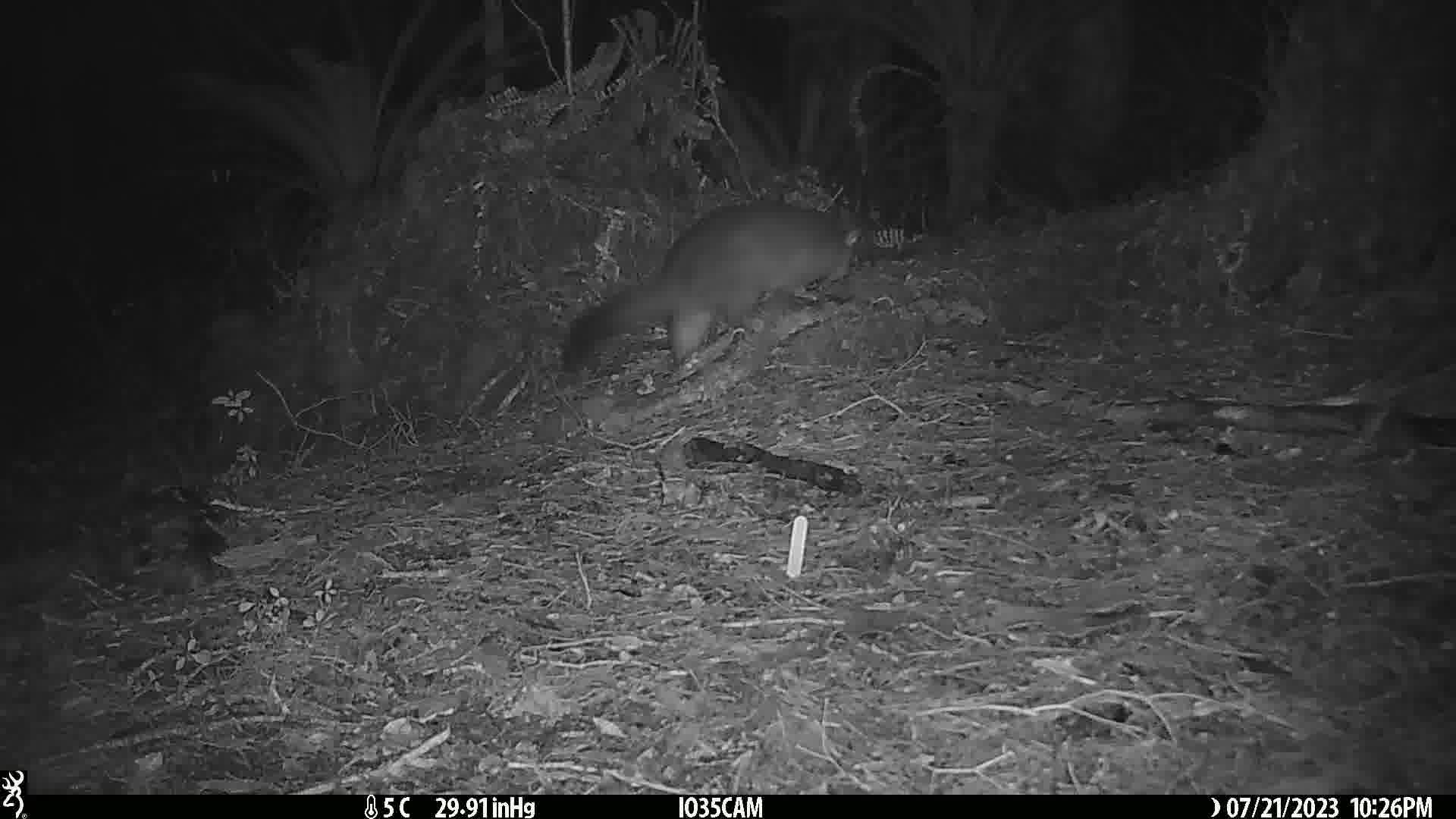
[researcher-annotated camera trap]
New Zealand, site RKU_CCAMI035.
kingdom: Animalia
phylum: Chordata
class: Mammalia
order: Diprotodontia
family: Phalangeridae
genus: Trichosurus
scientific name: Trichosurus vulpecula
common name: common brushtail possum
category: possum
Possum (common brushtail possum) (Trichosurus vulpecula).